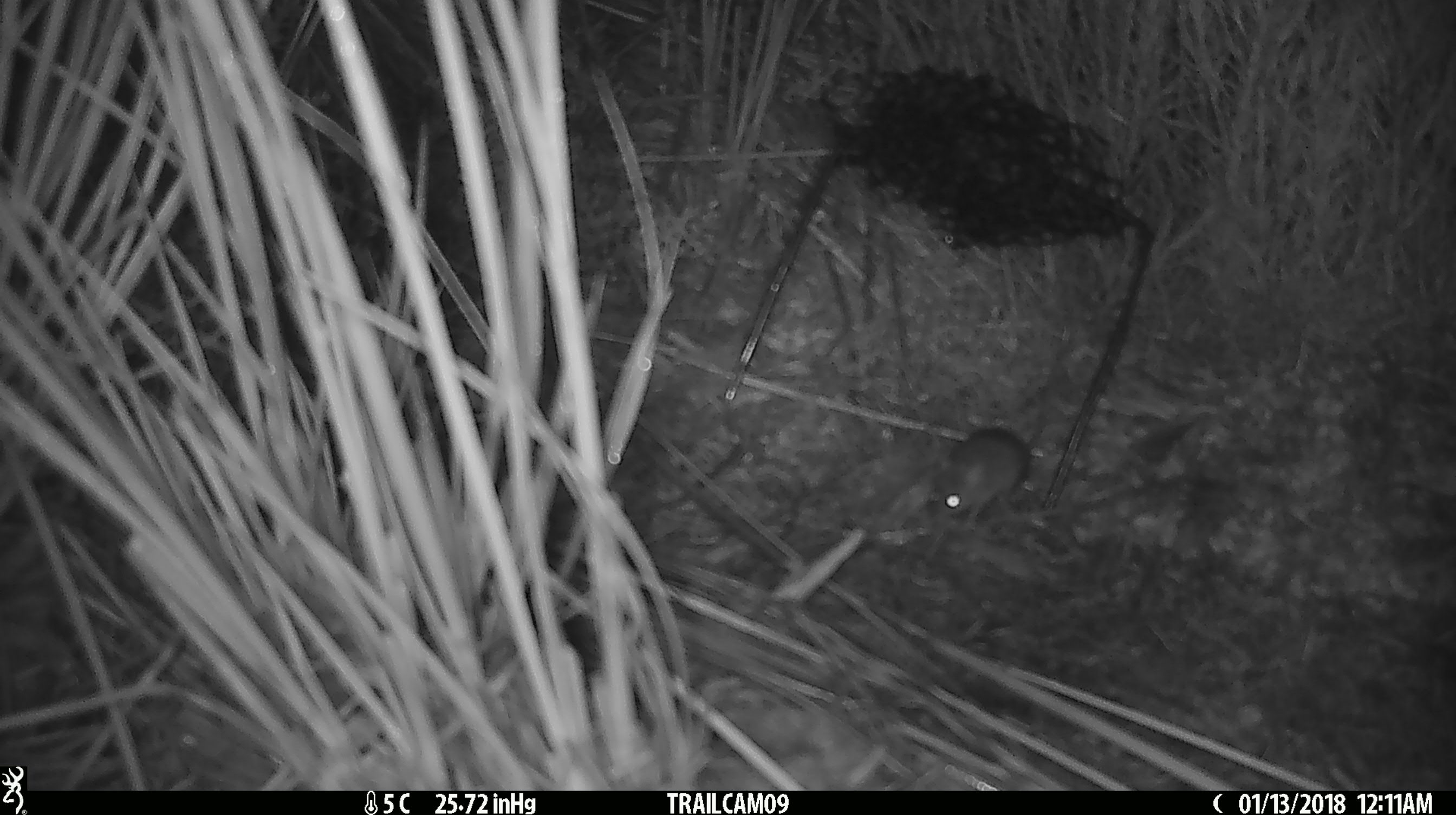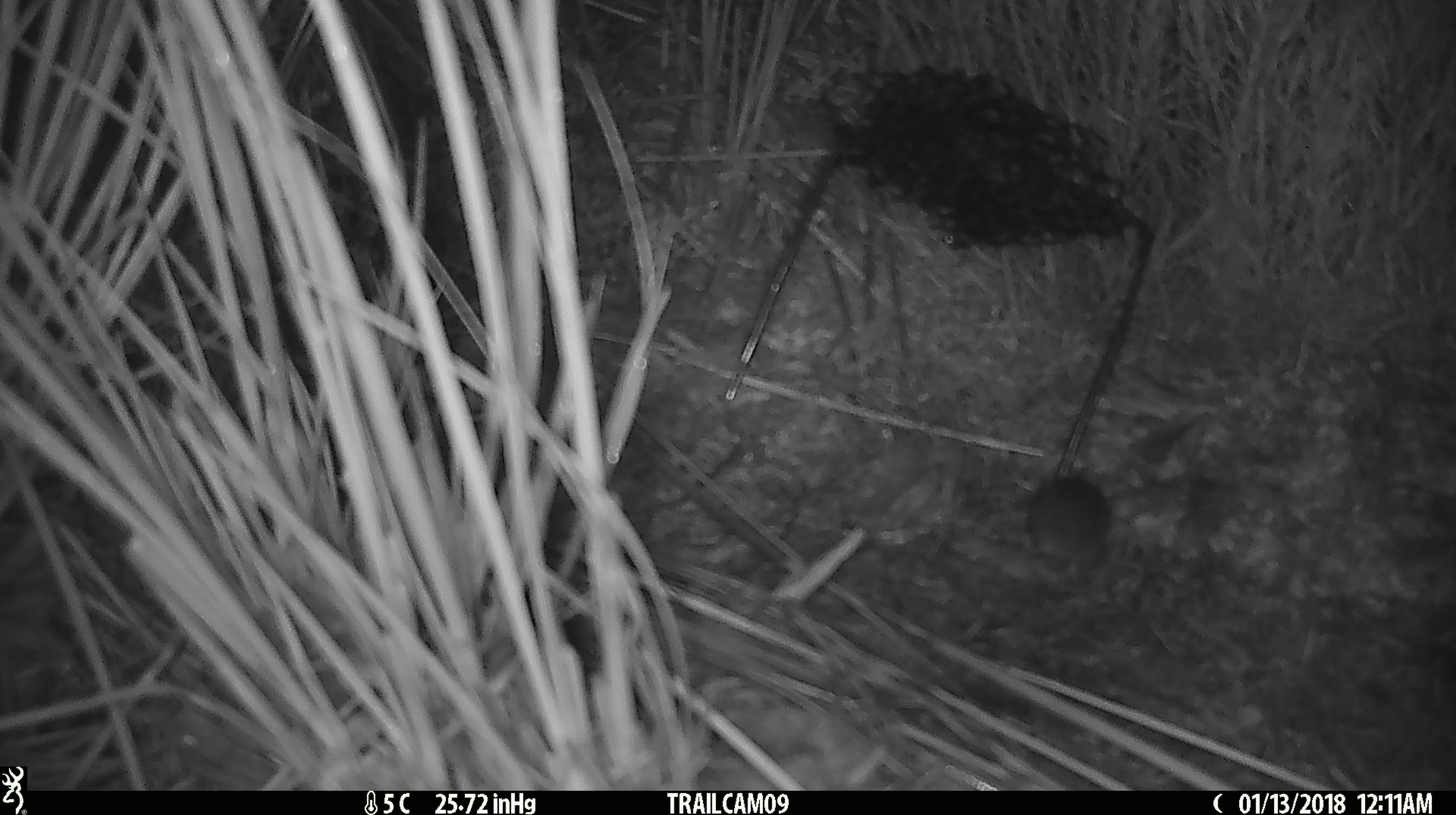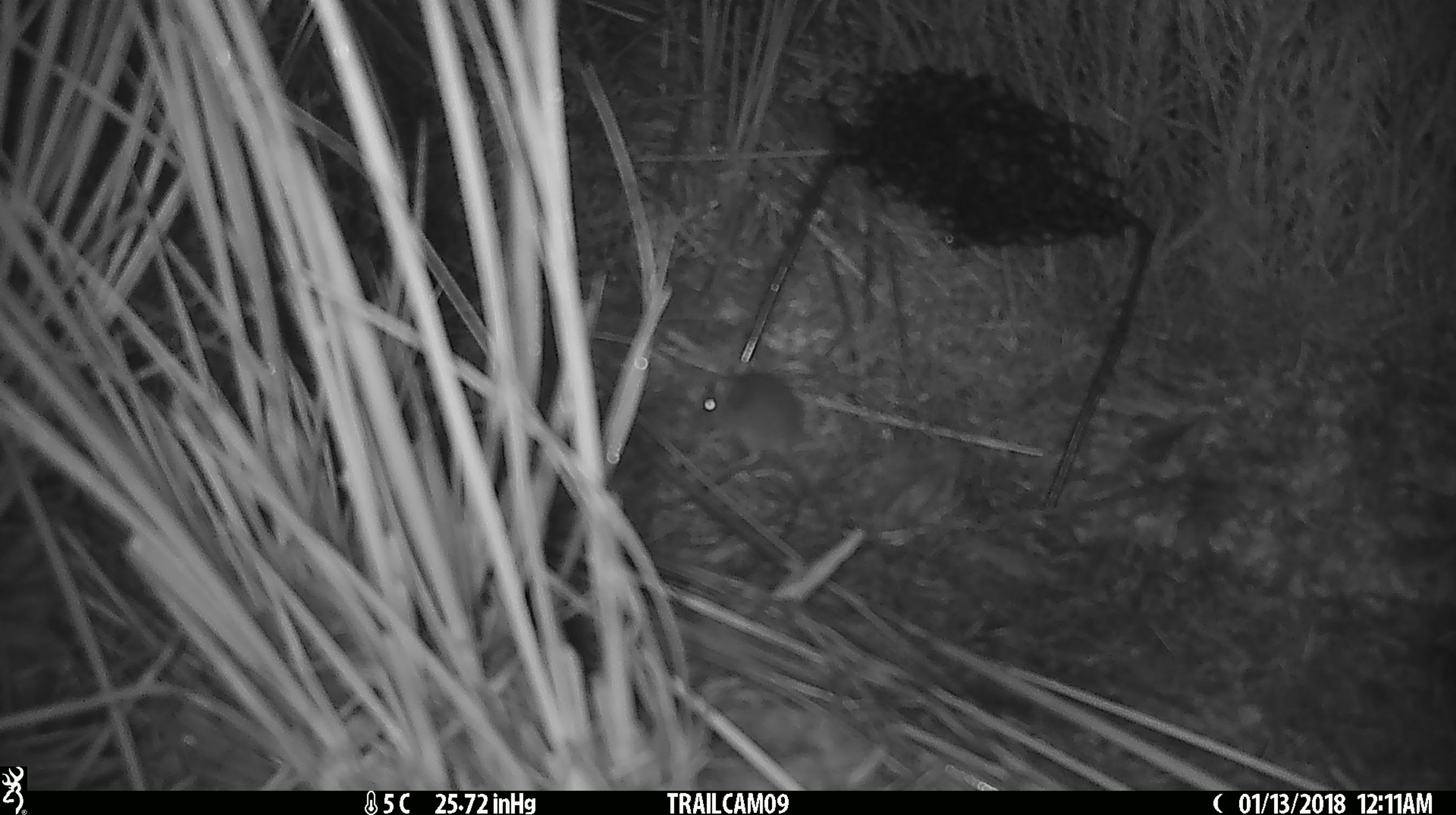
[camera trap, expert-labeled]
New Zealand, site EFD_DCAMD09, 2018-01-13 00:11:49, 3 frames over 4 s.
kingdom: Animalia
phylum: Chordata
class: Mammalia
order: Rodentia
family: Muridae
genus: Mus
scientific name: Mus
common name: mouse